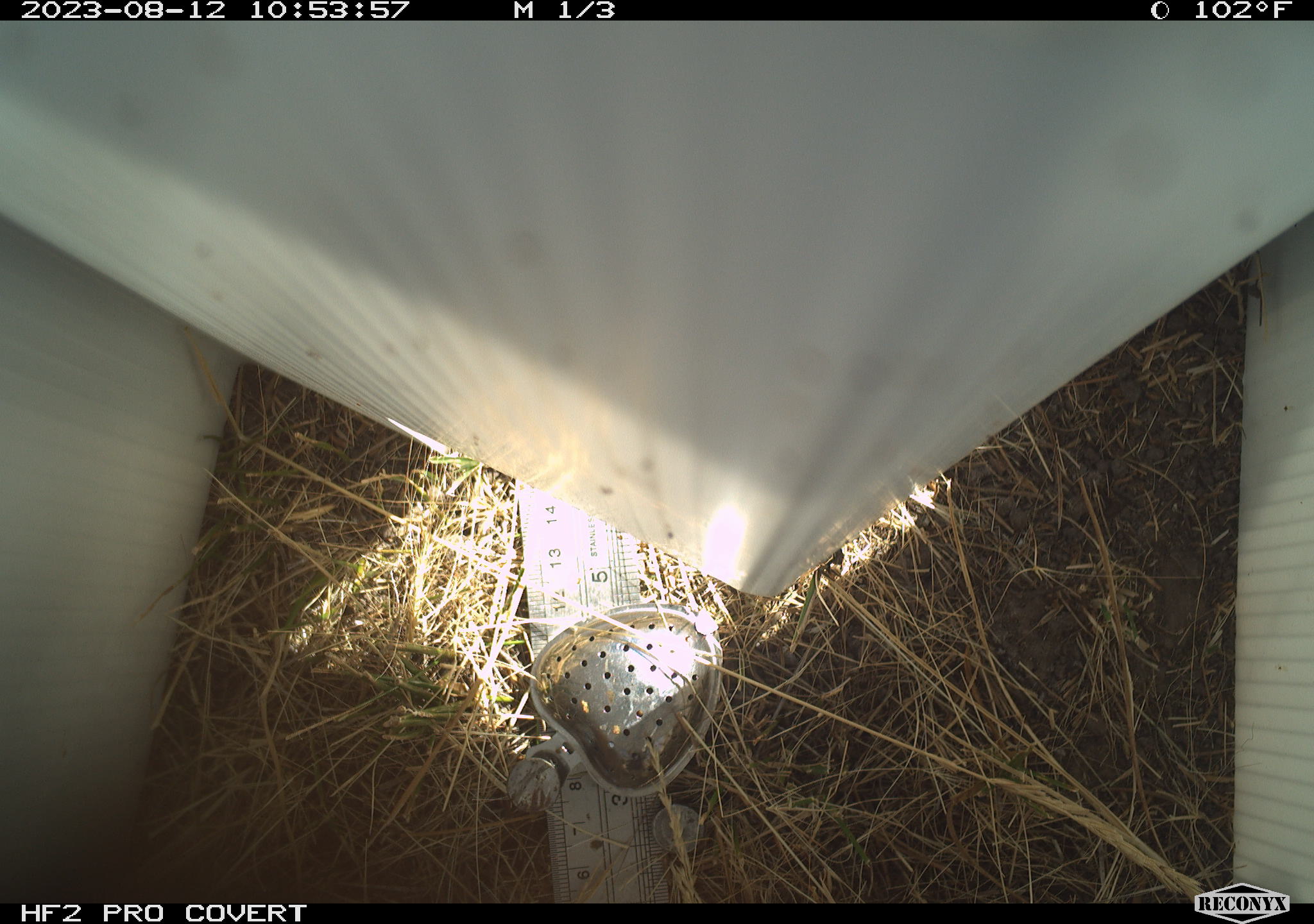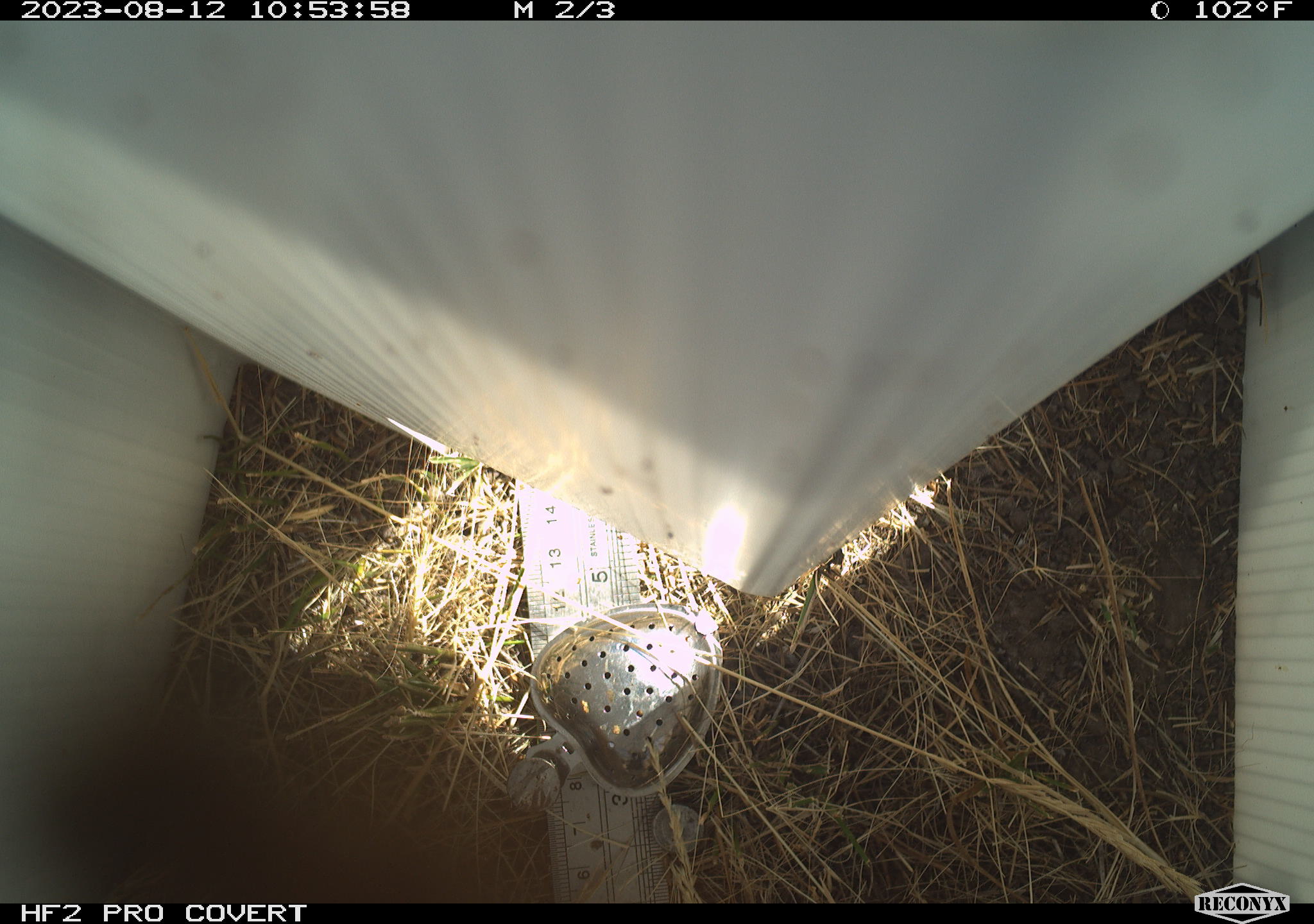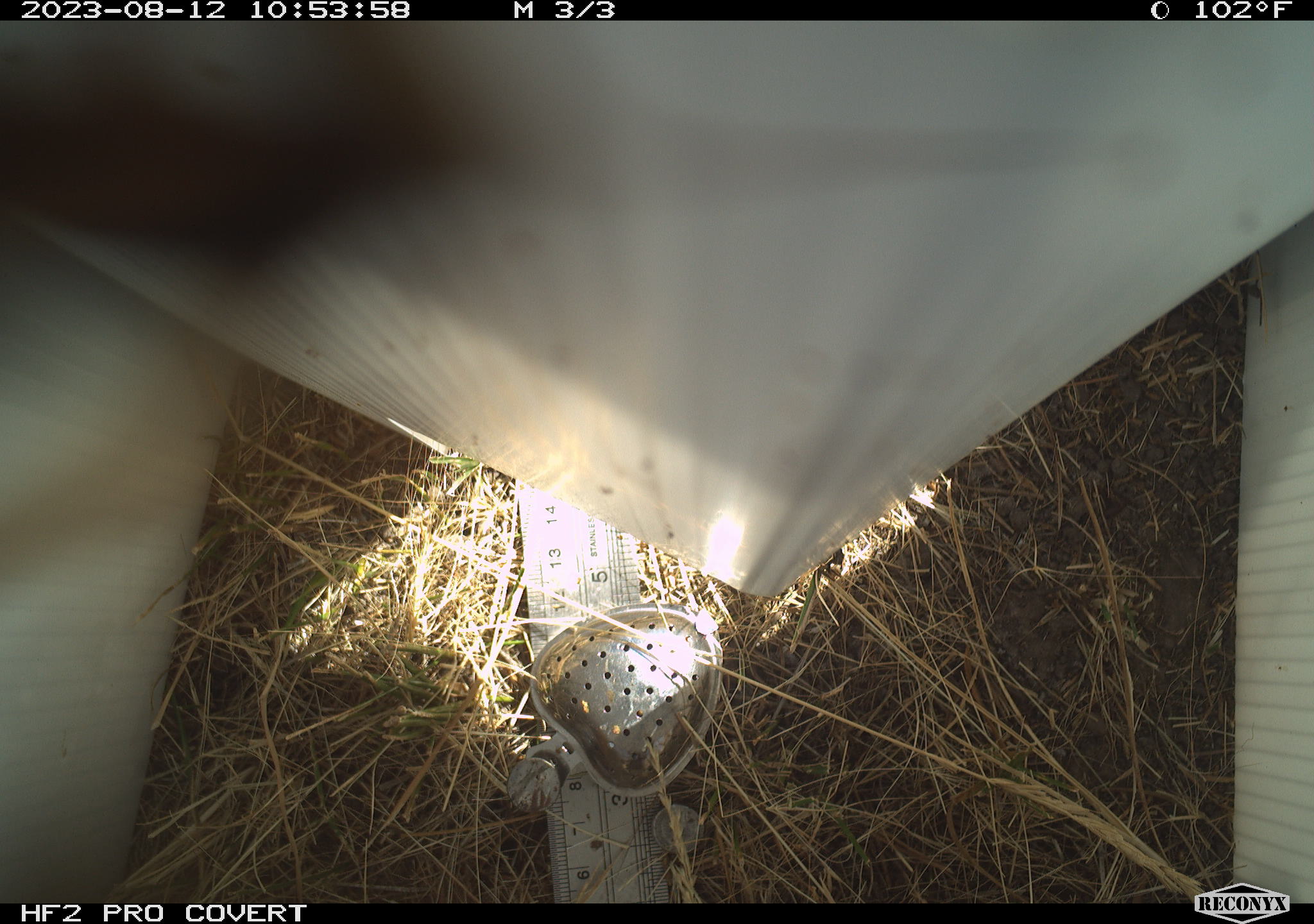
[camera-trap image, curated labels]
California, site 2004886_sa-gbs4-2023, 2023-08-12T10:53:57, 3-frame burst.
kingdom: Animalia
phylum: Arthropoda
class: Insecta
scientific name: Insecta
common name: insect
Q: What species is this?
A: Insect (Insecta).